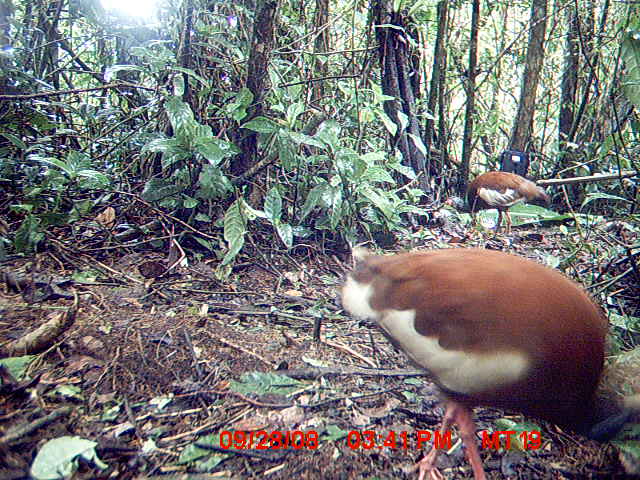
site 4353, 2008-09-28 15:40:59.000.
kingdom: Animalia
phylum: Chordata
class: Aves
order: Pelecaniformes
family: Threskiornithidae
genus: Lophotibis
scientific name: Lophotibis cristata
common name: madagascan ibis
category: lophotibis cristataa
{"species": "lophotibis cristataa (madagascan ibis) (Lophotibis cristata)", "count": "2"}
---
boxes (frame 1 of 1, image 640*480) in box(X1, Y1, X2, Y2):
lophotibis cristataa: box(338, 242, 638, 477); box(445, 169, 549, 239)